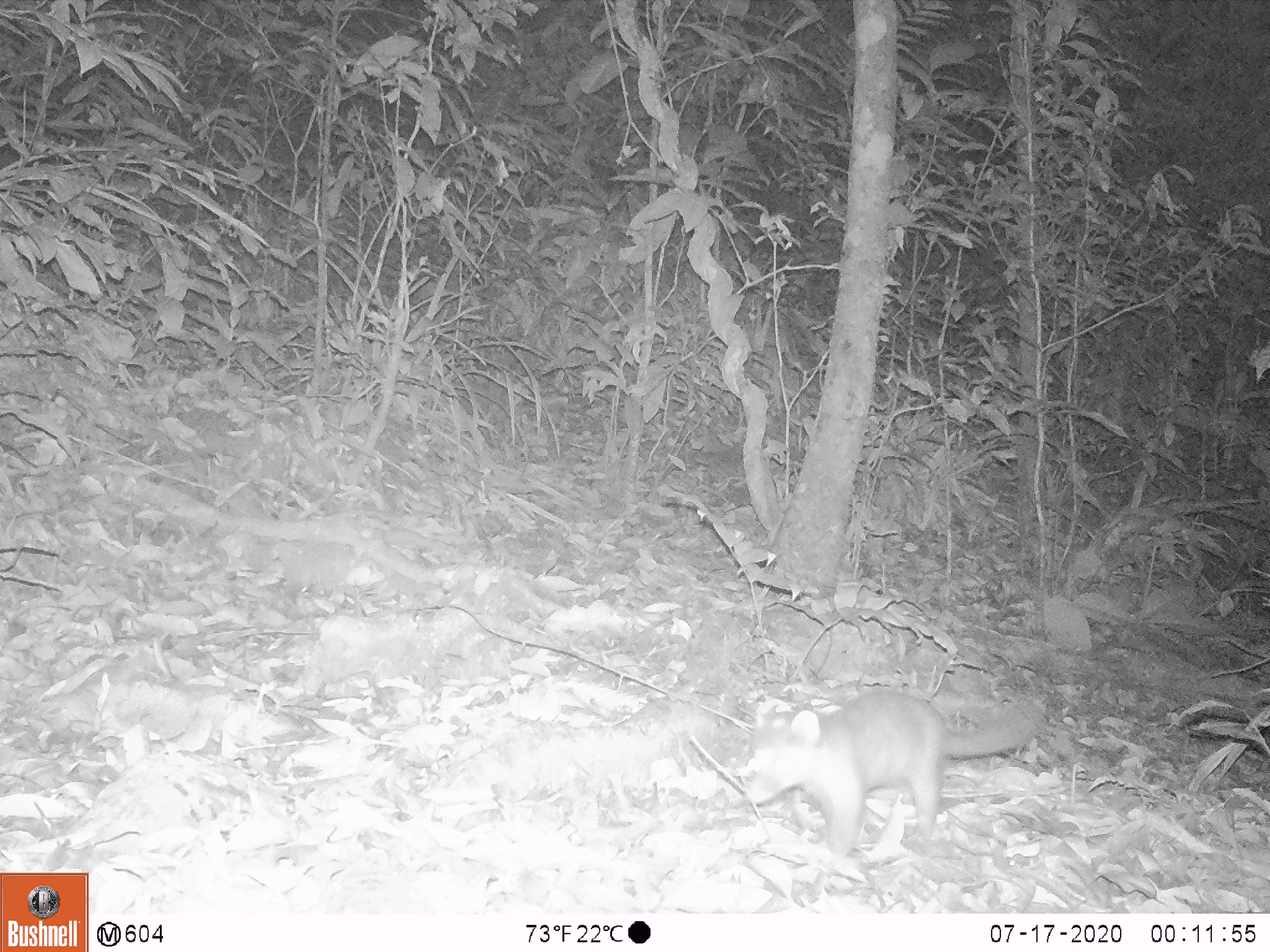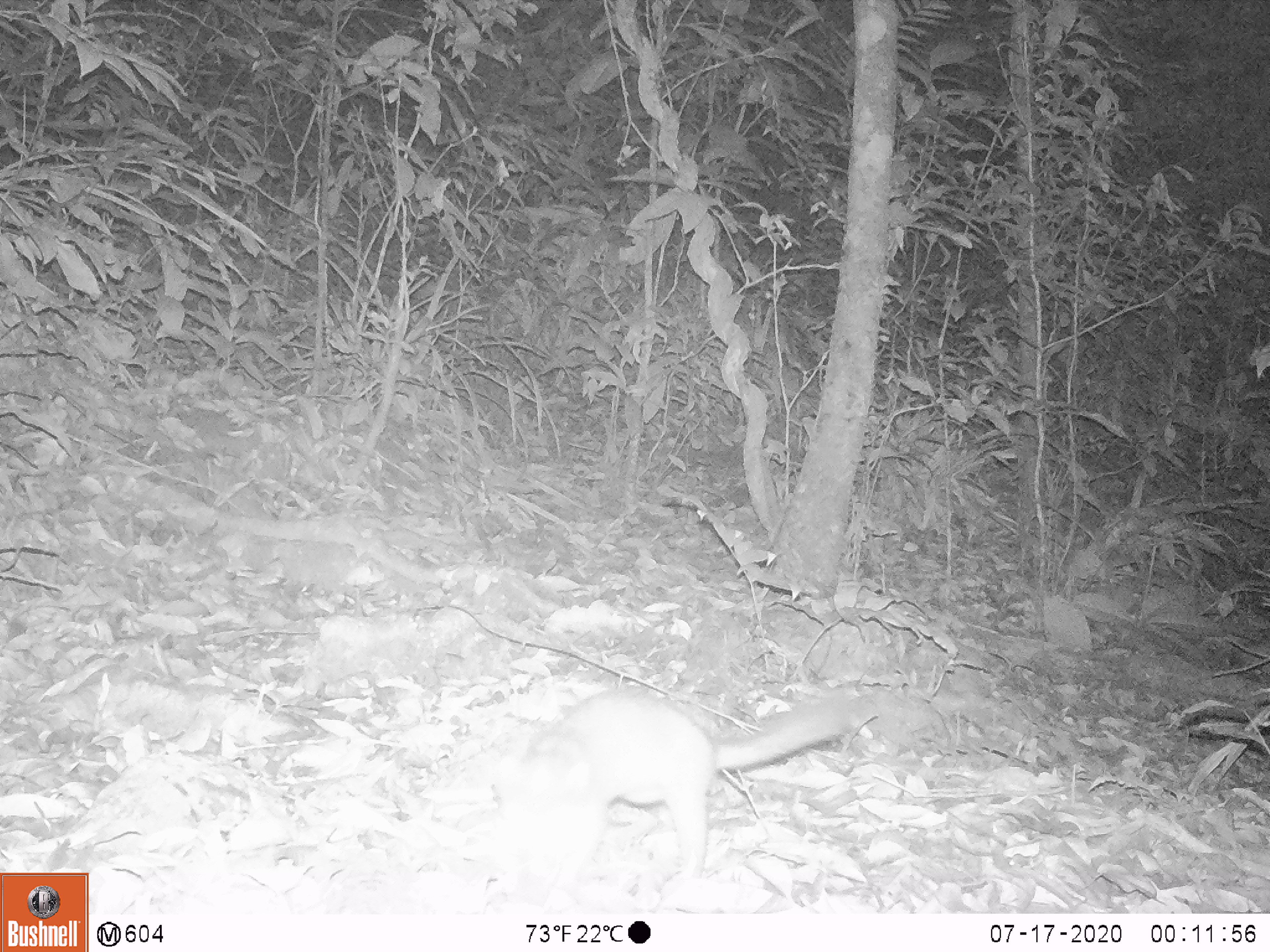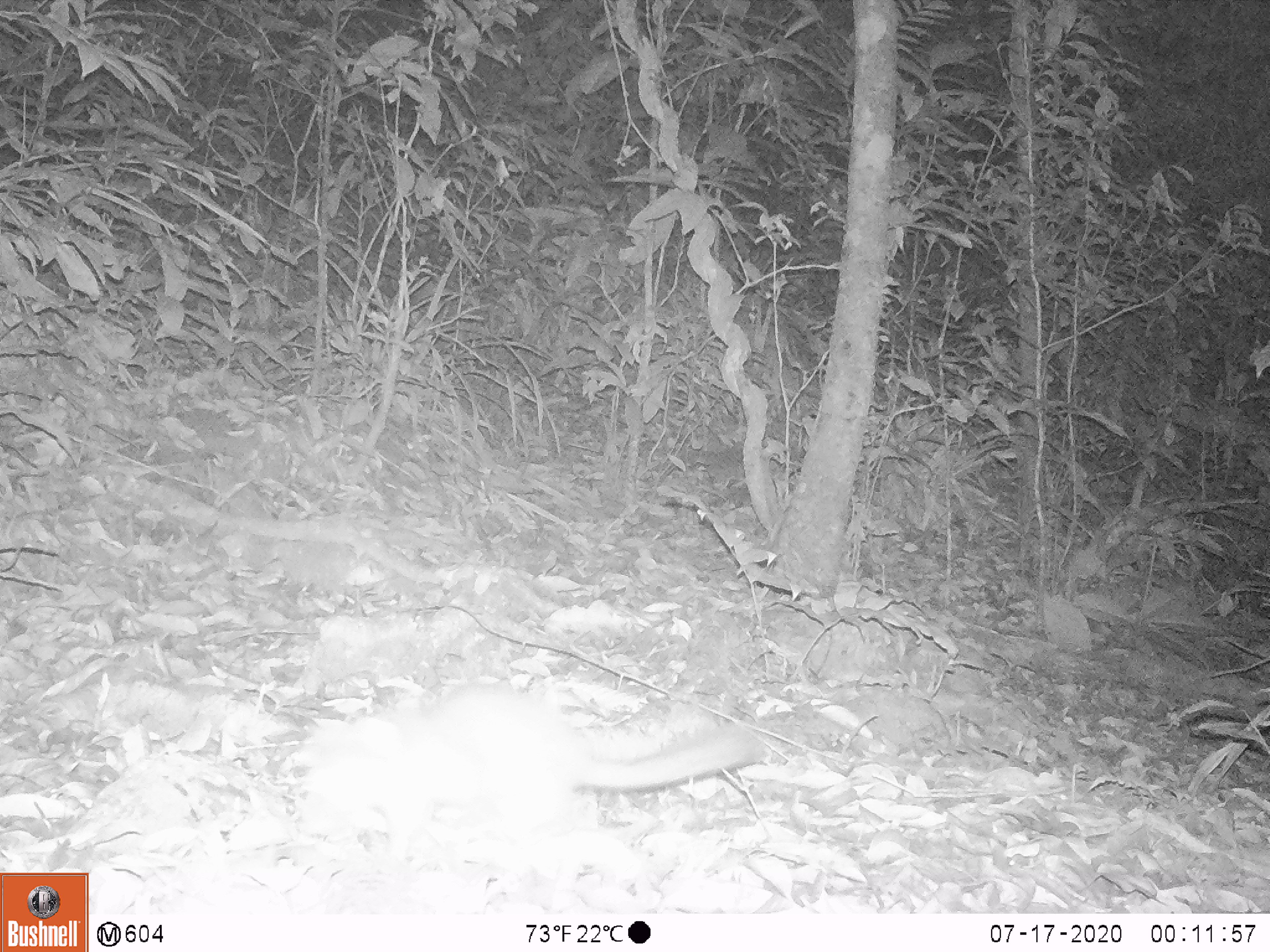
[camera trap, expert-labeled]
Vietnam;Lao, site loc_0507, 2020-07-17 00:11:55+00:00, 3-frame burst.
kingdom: Animalia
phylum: Chordata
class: Mammalia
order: Carnivora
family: Mustelidae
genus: Melogale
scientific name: Melogale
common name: ferret badger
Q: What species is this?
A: Ferret badger (Melogale).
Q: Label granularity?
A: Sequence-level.